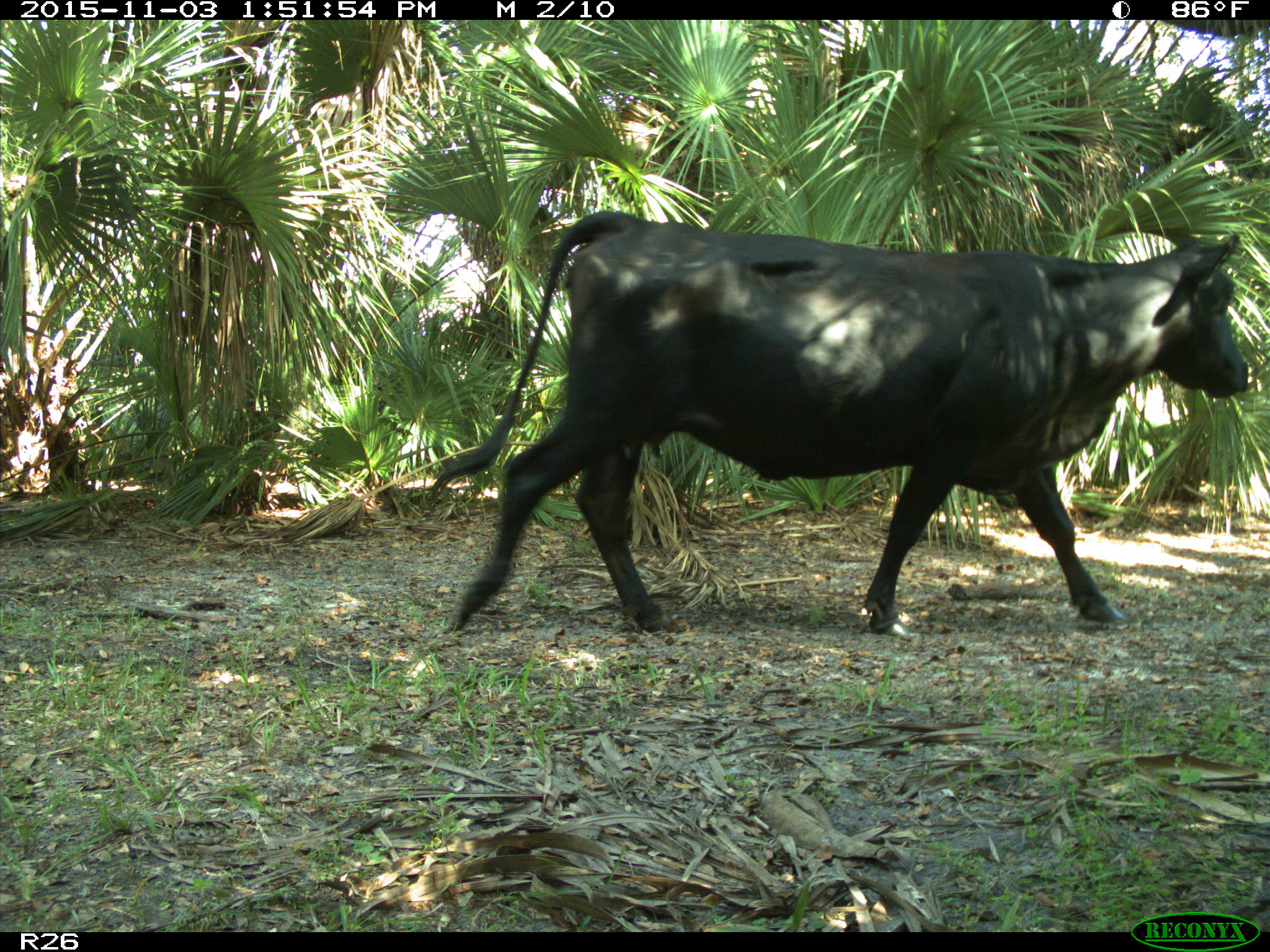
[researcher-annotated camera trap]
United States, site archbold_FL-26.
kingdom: Animalia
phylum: Chordata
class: Mammalia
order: Artiodactyla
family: Bovidae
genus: Bos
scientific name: Bos taurus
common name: domestic cow